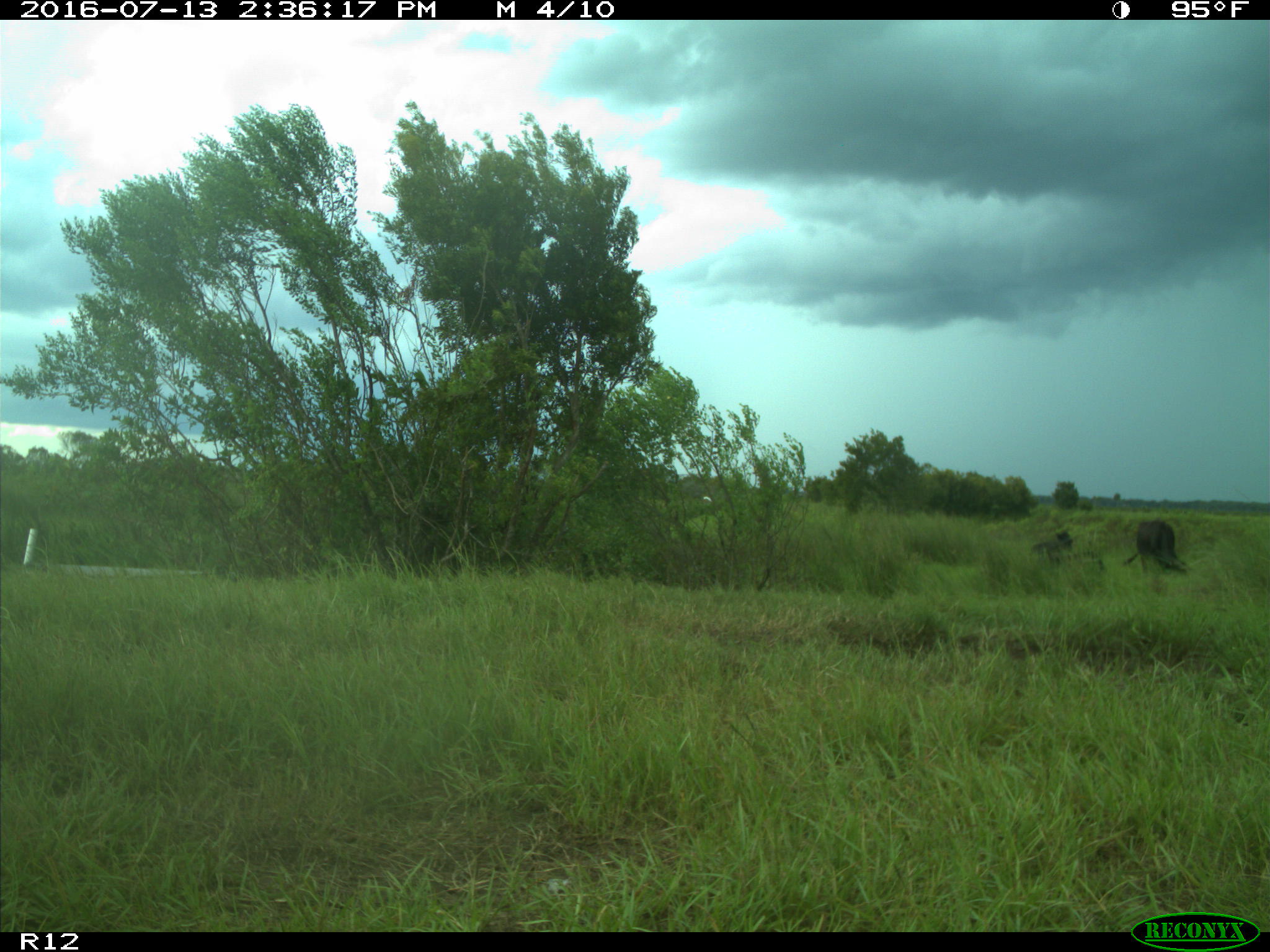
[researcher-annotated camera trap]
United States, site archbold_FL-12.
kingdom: Animalia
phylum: Chordata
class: Mammalia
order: Artiodactyla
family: Bovidae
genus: Bos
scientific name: Bos taurus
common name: domestic cow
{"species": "Bos taurus (domestic cow)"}